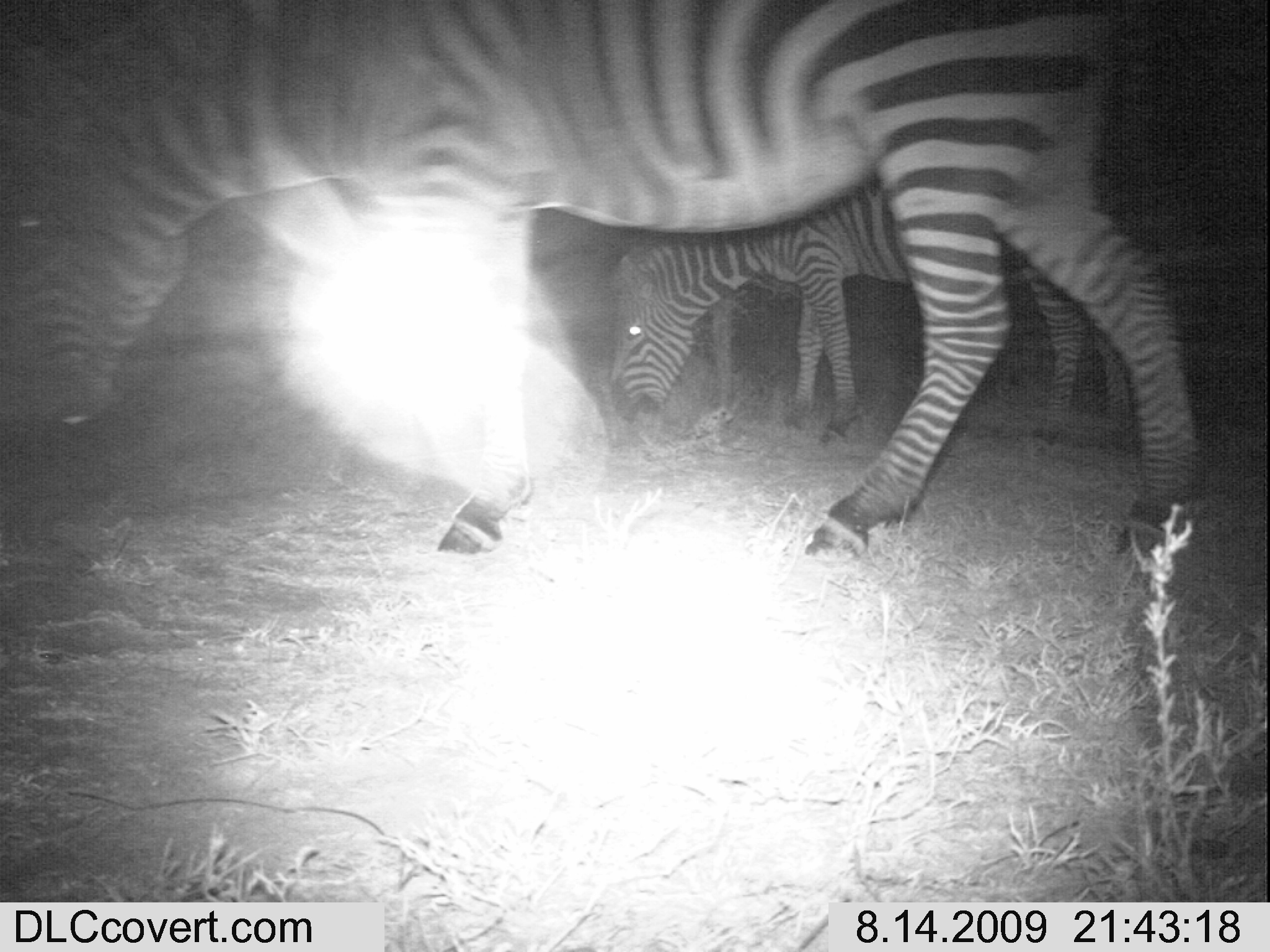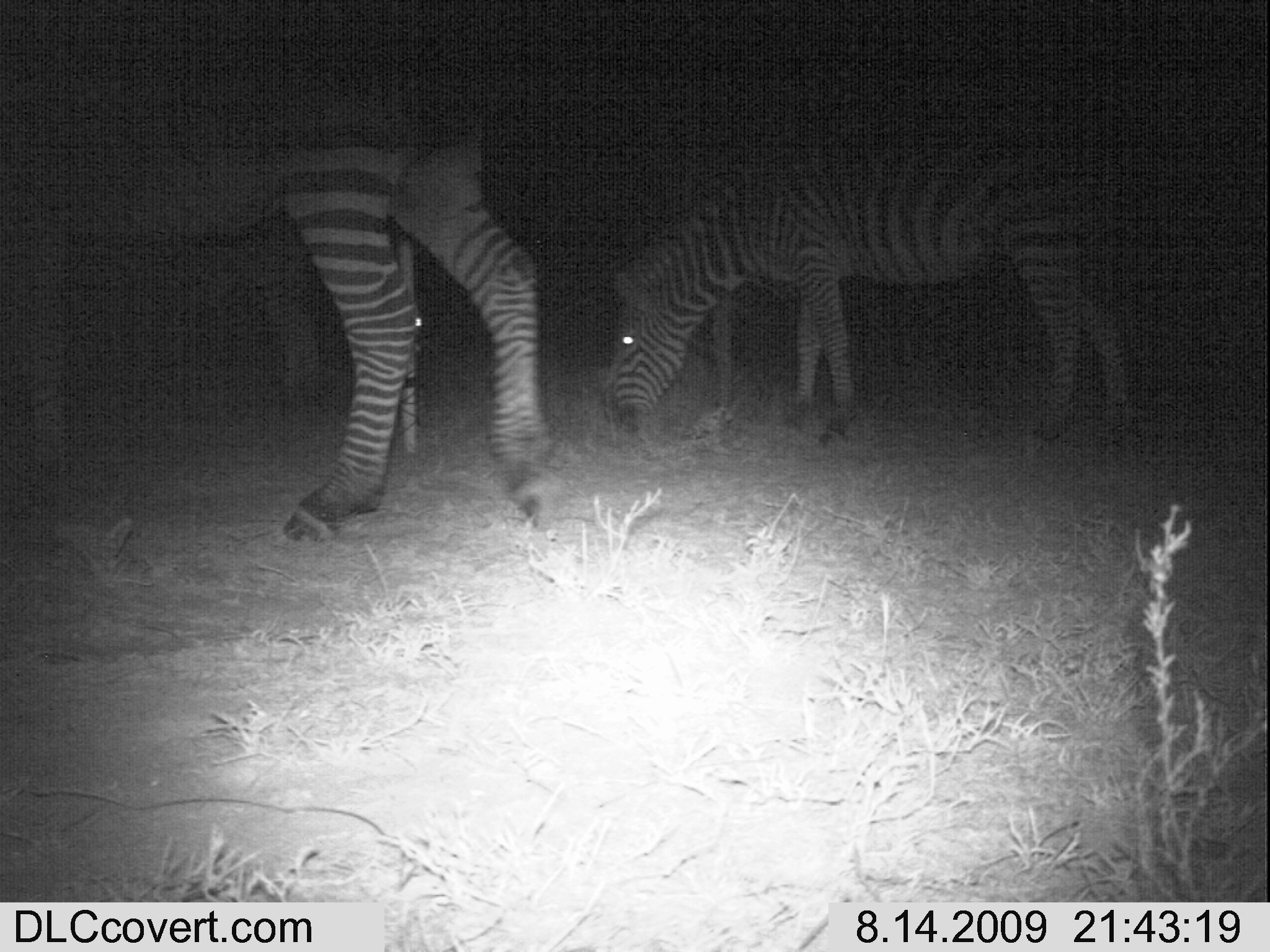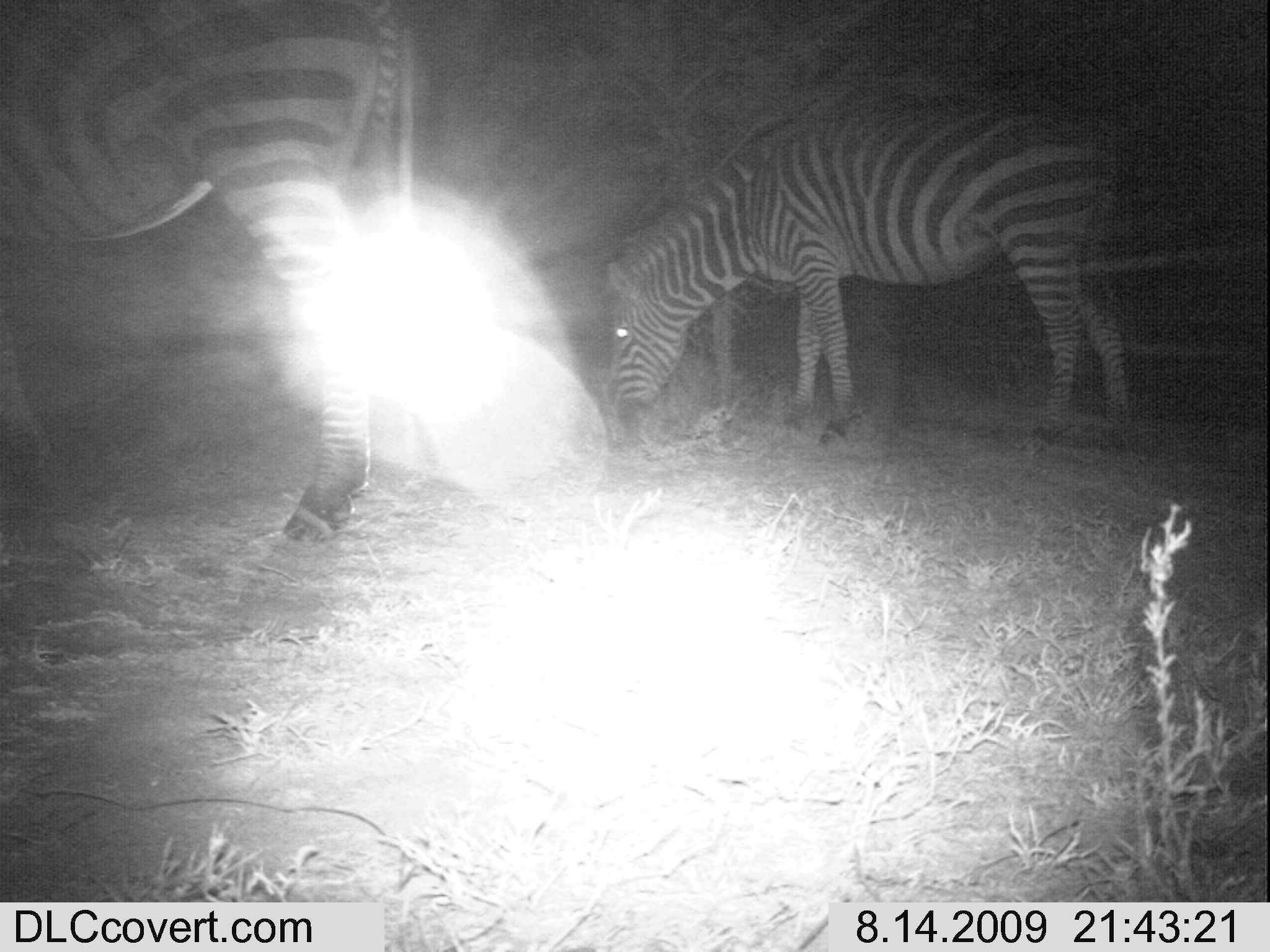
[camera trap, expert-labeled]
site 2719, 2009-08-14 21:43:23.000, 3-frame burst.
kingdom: Animalia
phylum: Chordata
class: Mammalia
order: Perissodactyla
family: Equidae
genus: Equus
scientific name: Equus quagga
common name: plains zebra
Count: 3.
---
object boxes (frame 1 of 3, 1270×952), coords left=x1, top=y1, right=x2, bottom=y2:
equus quagga: left=0, top=3, right=1201, bottom=563; left=609, top=175, right=1131, bottom=447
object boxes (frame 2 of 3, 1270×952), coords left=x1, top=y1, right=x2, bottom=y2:
equus quagga: left=0, top=2, right=565, bottom=548; left=598, top=79, right=1148, bottom=458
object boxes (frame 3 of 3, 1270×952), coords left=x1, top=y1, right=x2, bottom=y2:
equus quagga: left=0, top=2, right=405, bottom=541; left=604, top=94, right=1135, bottom=461